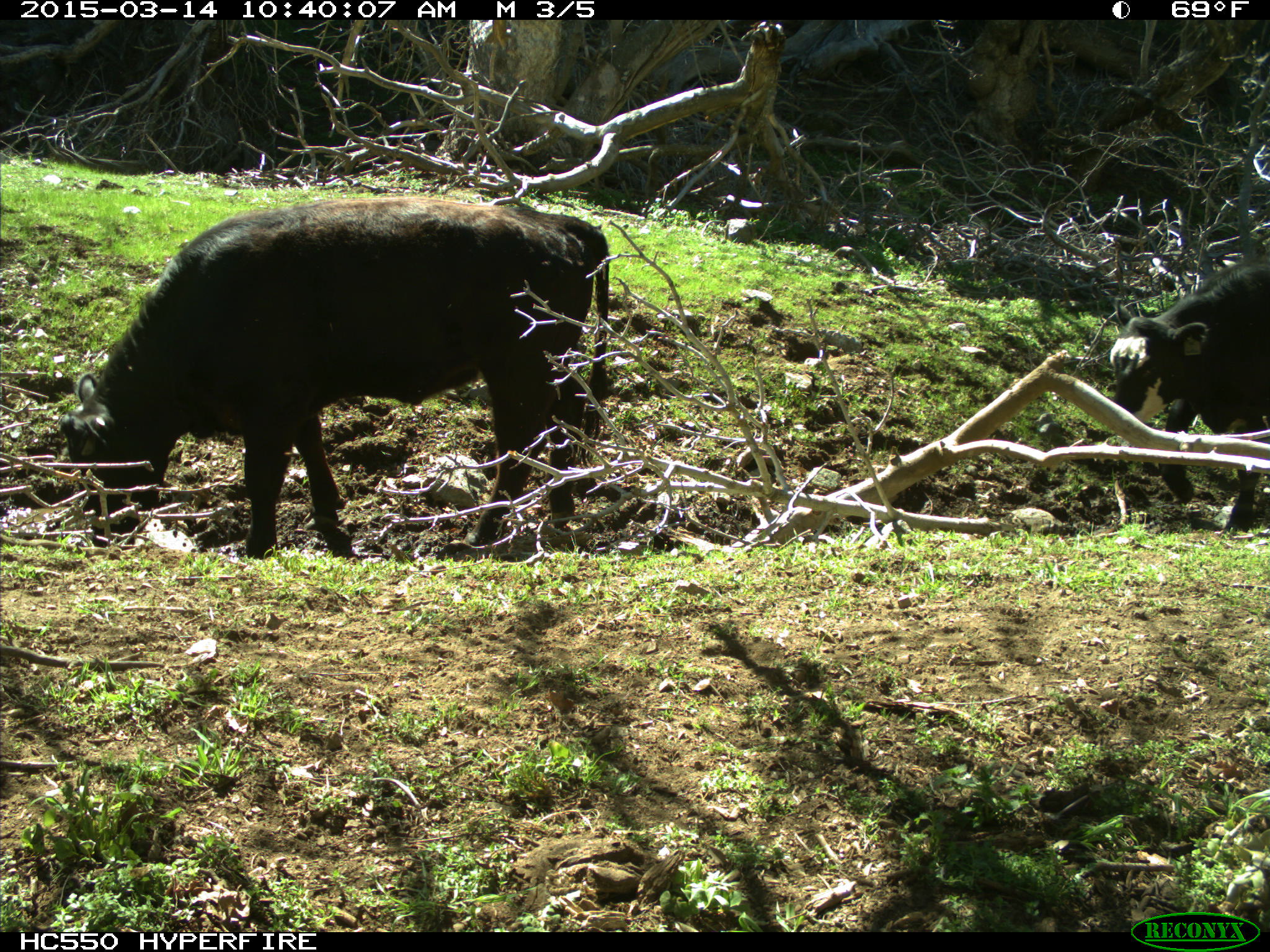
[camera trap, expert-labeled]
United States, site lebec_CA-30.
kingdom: Animalia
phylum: Chordata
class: Mammalia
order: Artiodactyla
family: Bovidae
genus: Bos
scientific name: Bos taurus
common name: domestic cow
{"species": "Bos taurus (domestic cow)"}